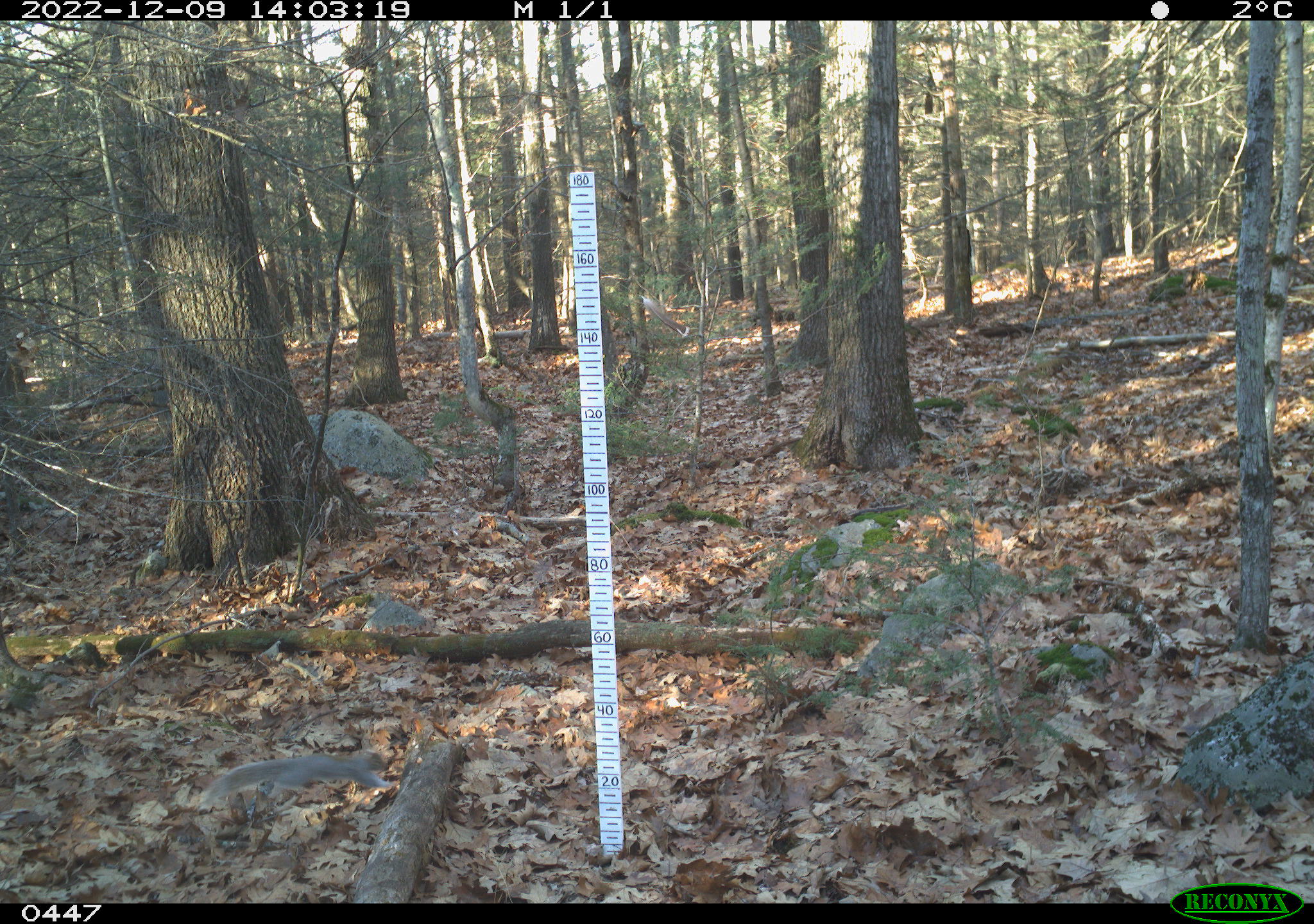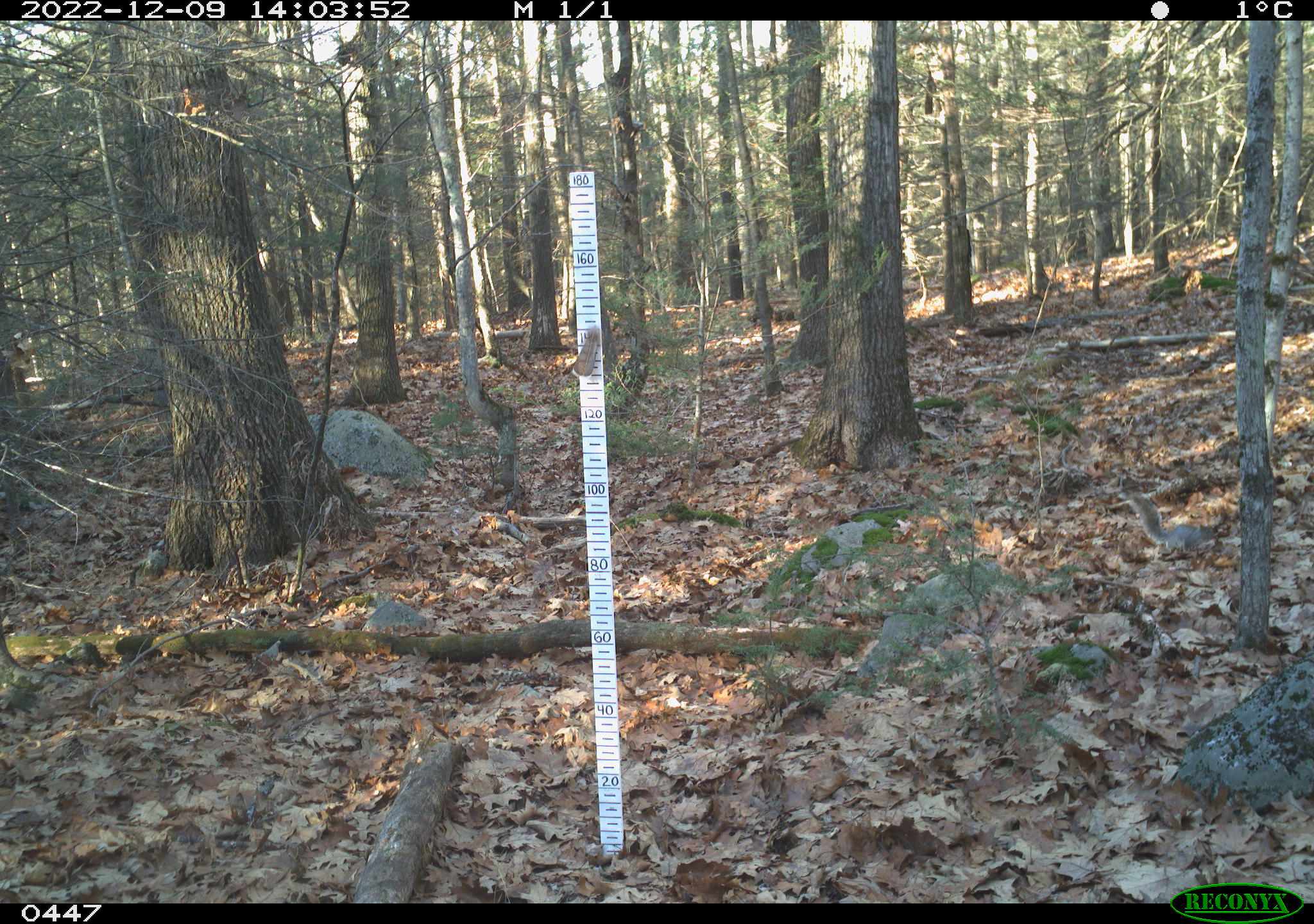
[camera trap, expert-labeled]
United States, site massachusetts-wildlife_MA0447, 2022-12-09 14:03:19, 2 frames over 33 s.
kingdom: Animalia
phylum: Chordata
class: Mammalia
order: Rodentia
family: Sciuridae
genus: Sciurus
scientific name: Sciurus carolinensis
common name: gray squirrel